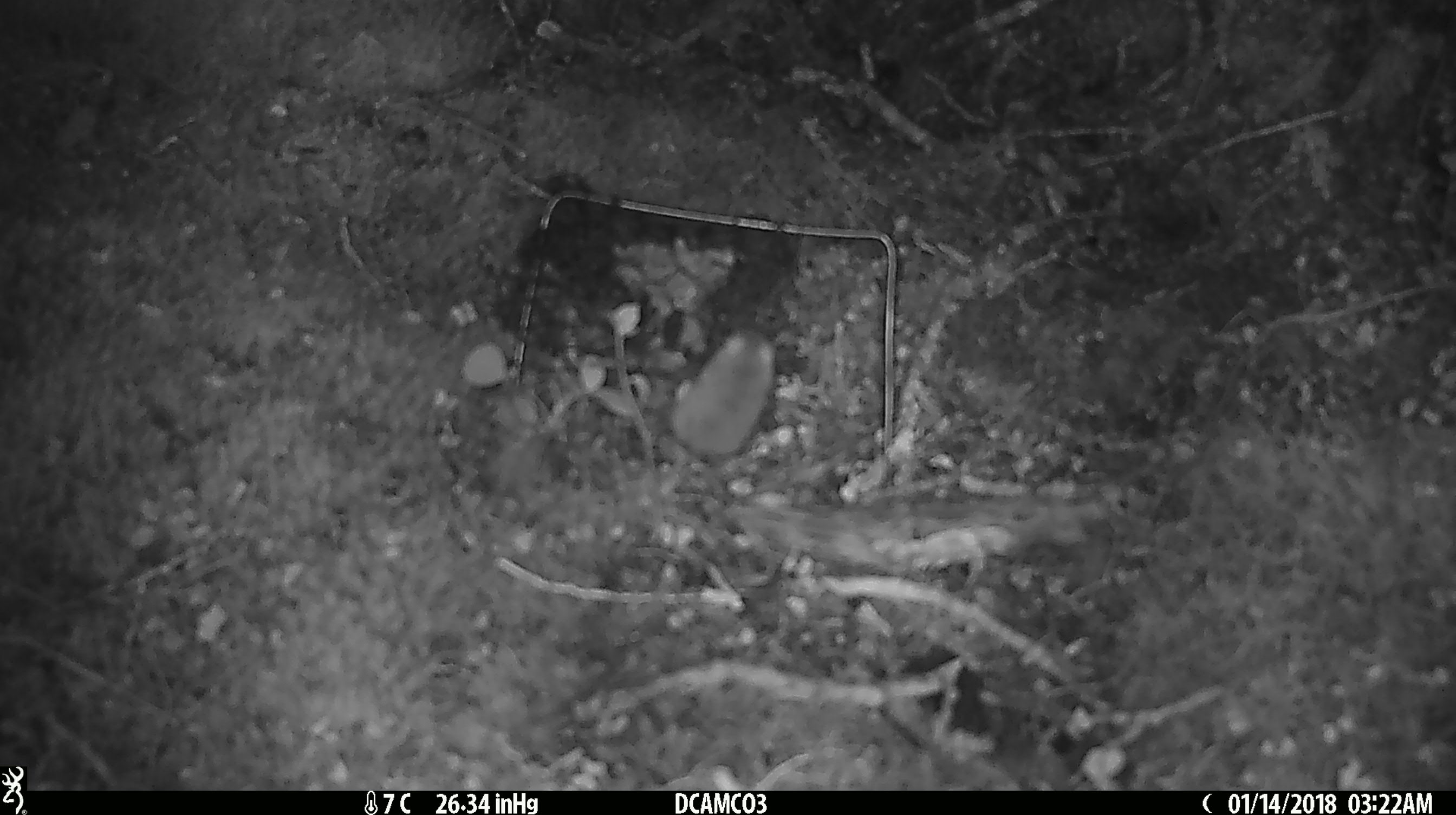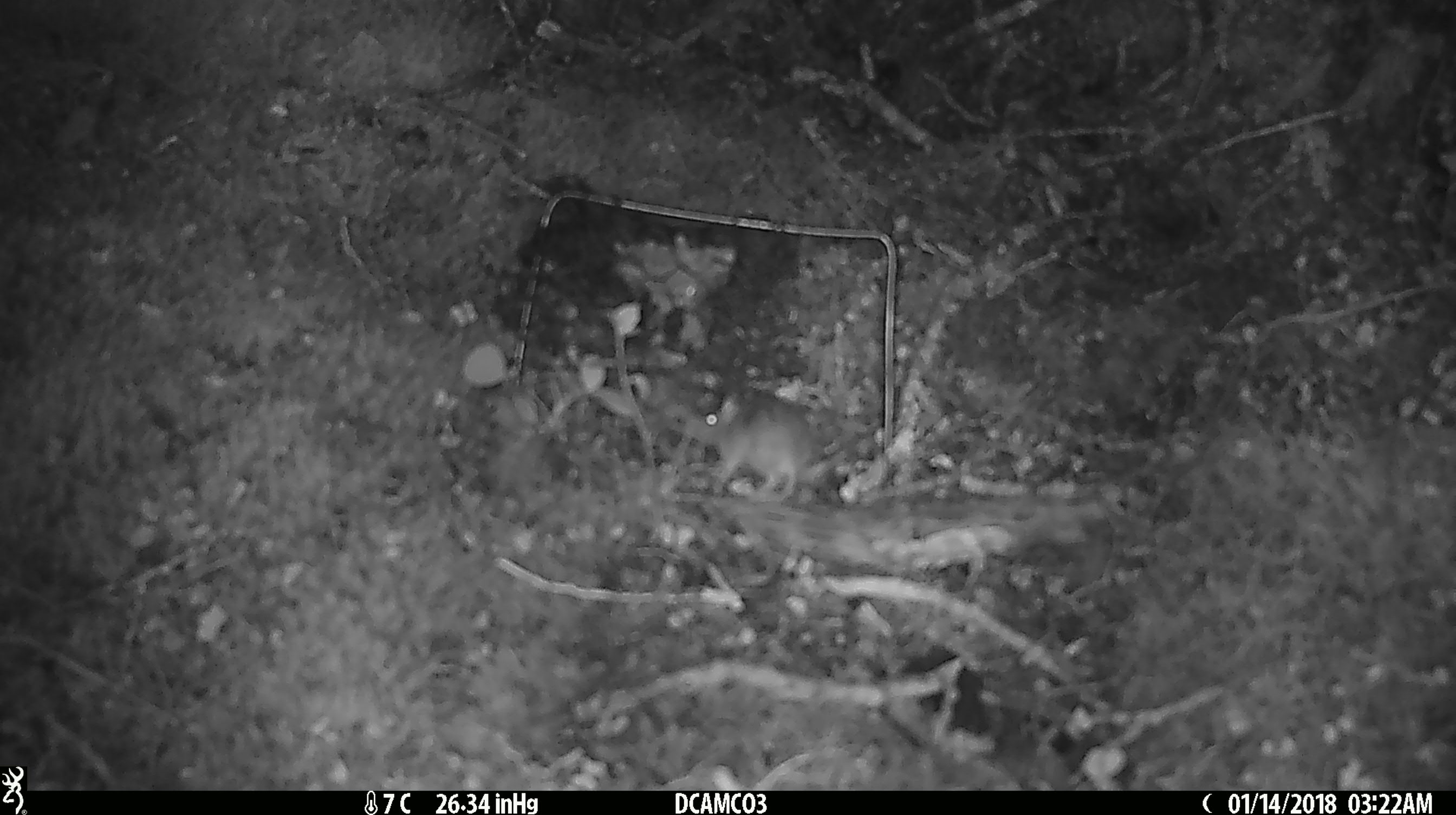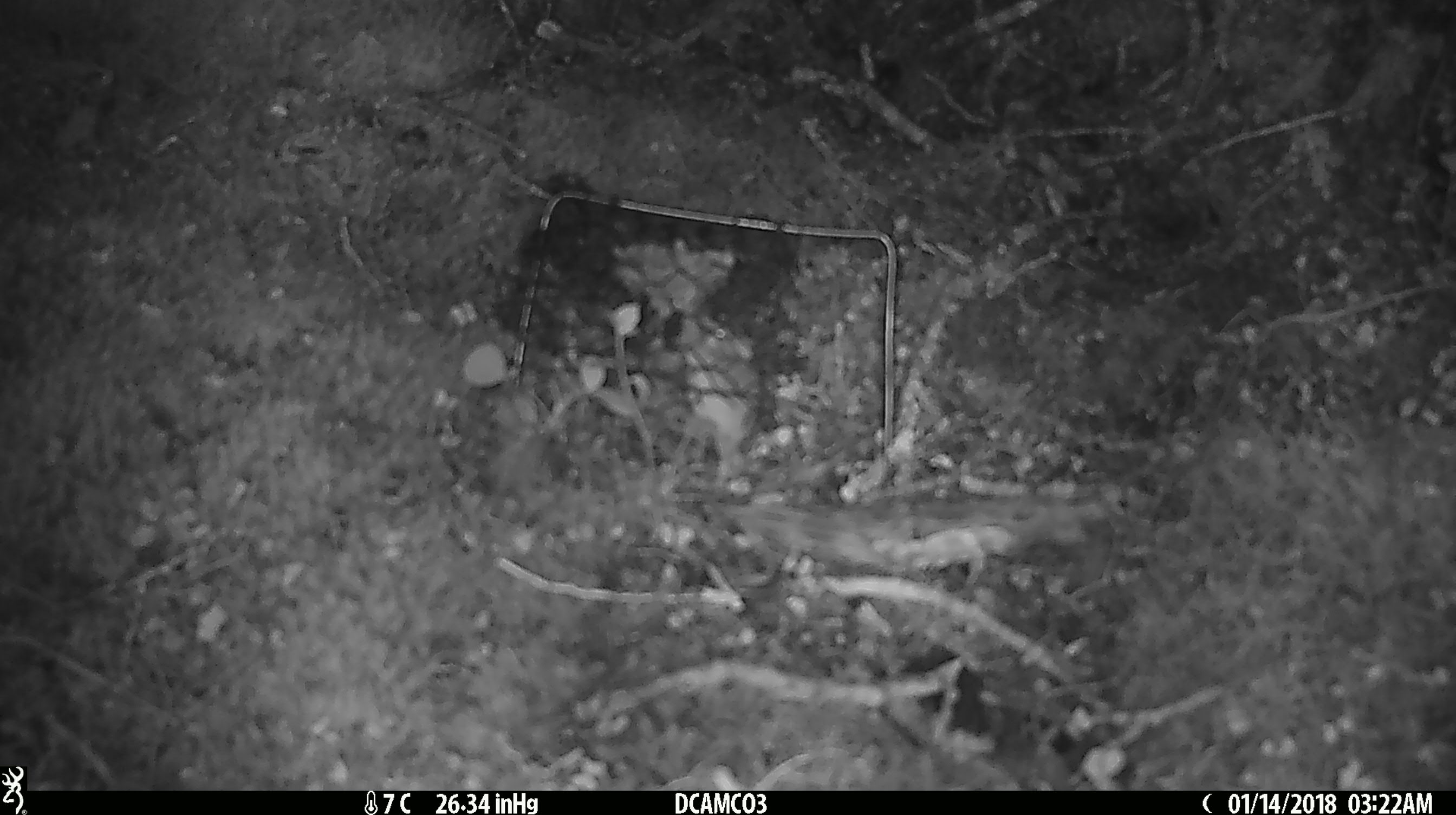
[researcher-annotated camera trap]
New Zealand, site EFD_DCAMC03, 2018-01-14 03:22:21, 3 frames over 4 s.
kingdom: Animalia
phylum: Chordata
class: Mammalia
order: Rodentia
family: Muridae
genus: Mus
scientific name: Mus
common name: mouse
Mouse (Mus).